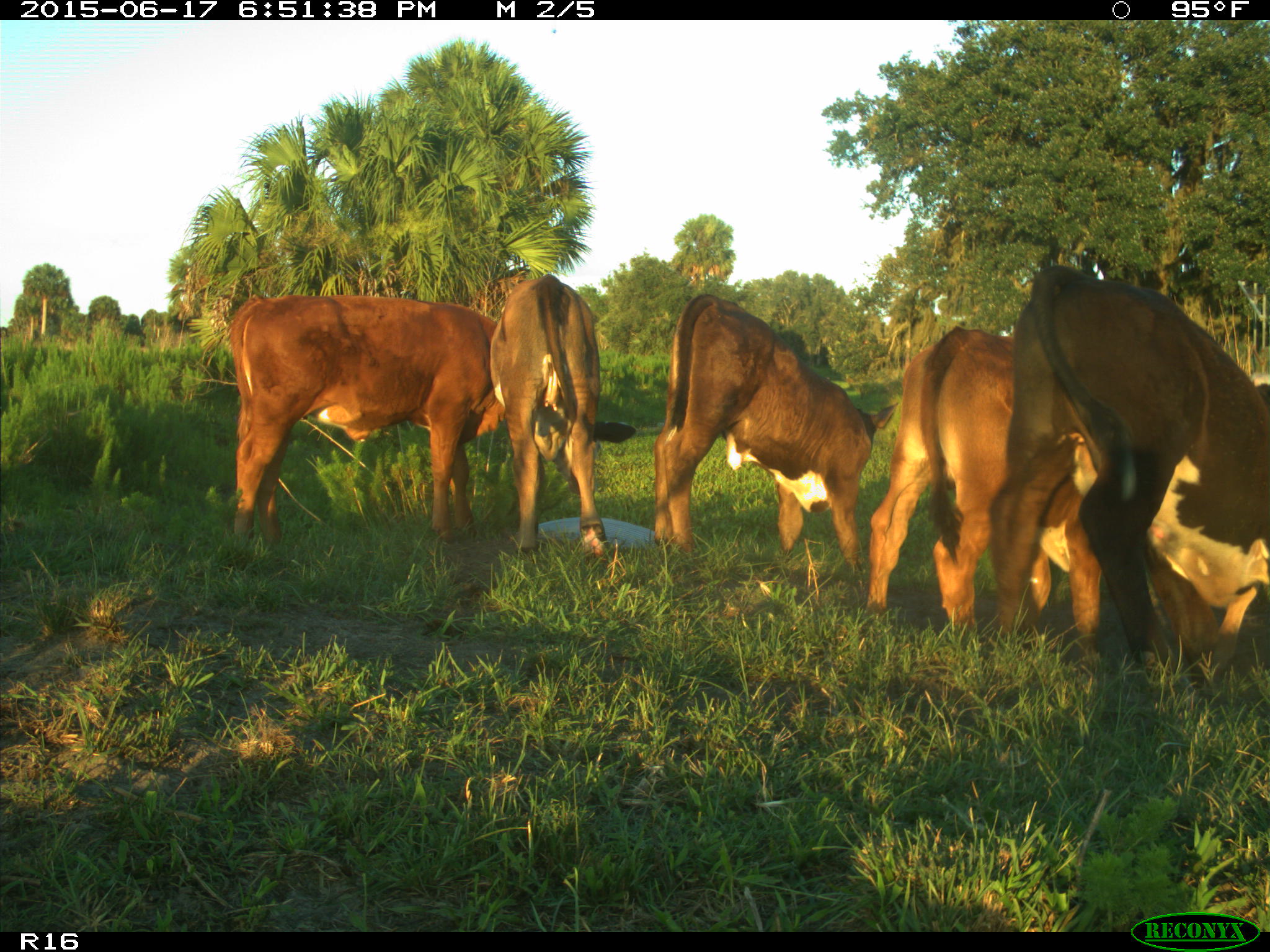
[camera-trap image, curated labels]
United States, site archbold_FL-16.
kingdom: Animalia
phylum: Chordata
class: Mammalia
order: Artiodactyla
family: Bovidae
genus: Bos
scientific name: Bos taurus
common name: domestic cow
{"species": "Bos taurus (domestic cow)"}